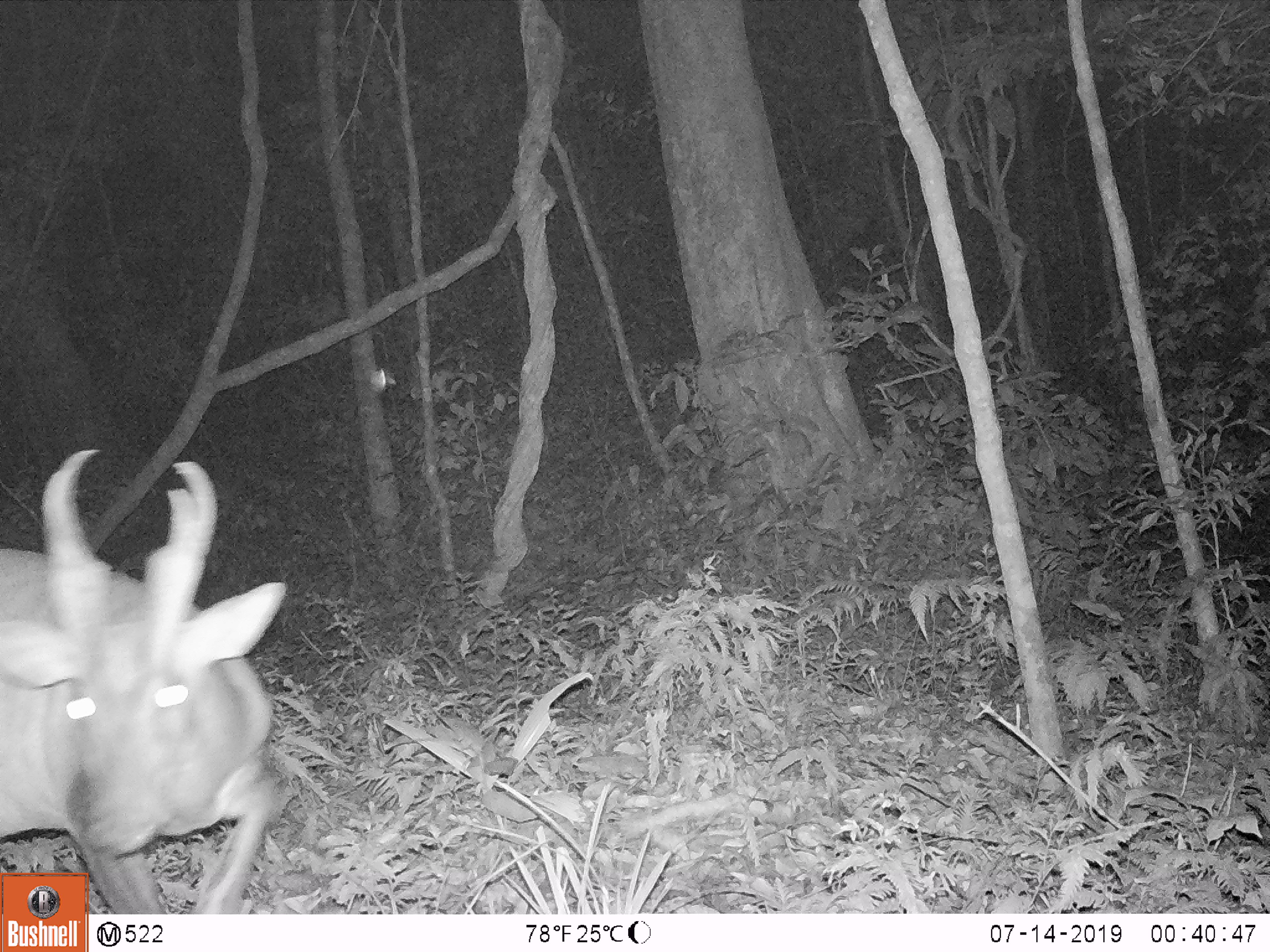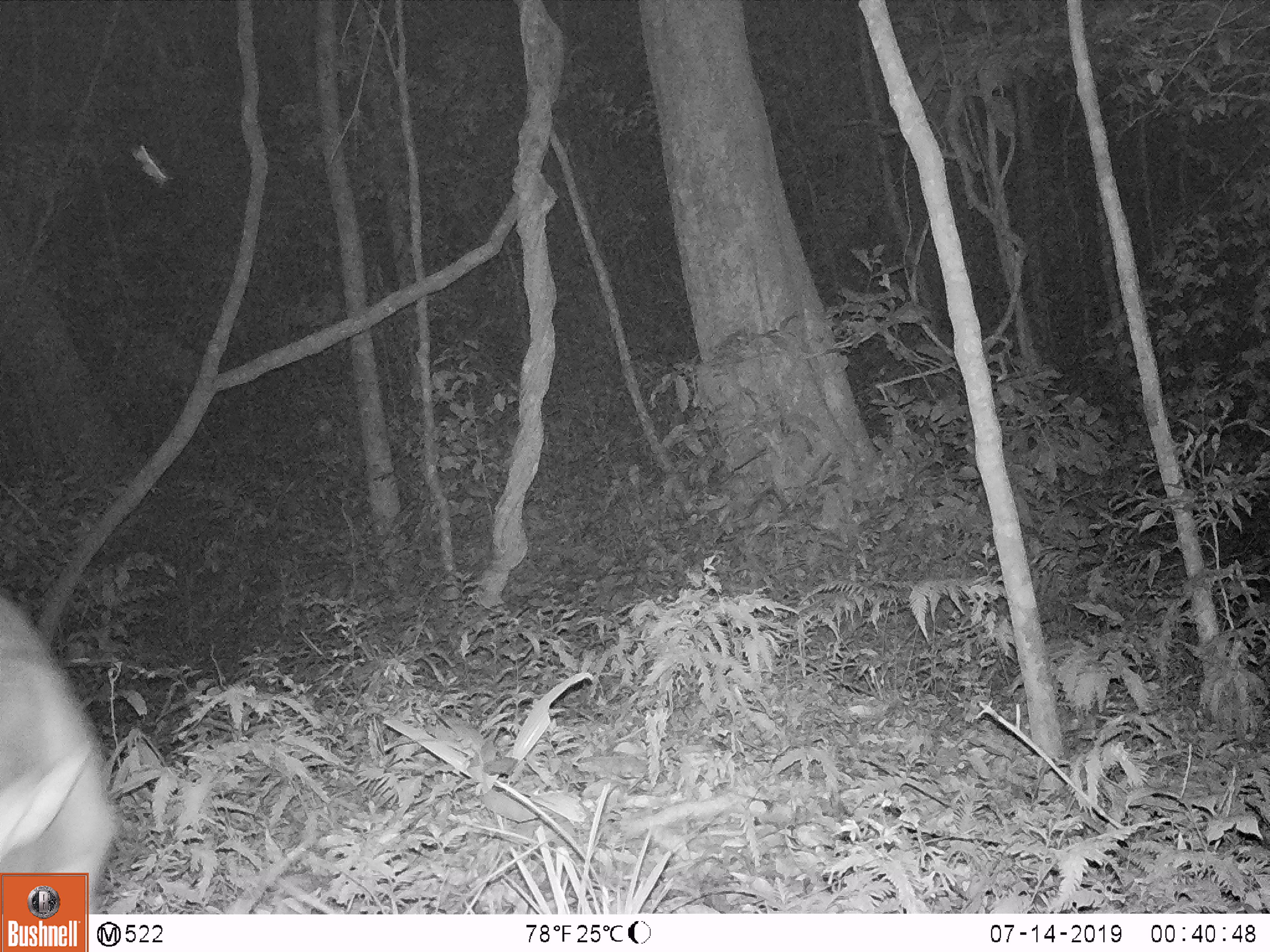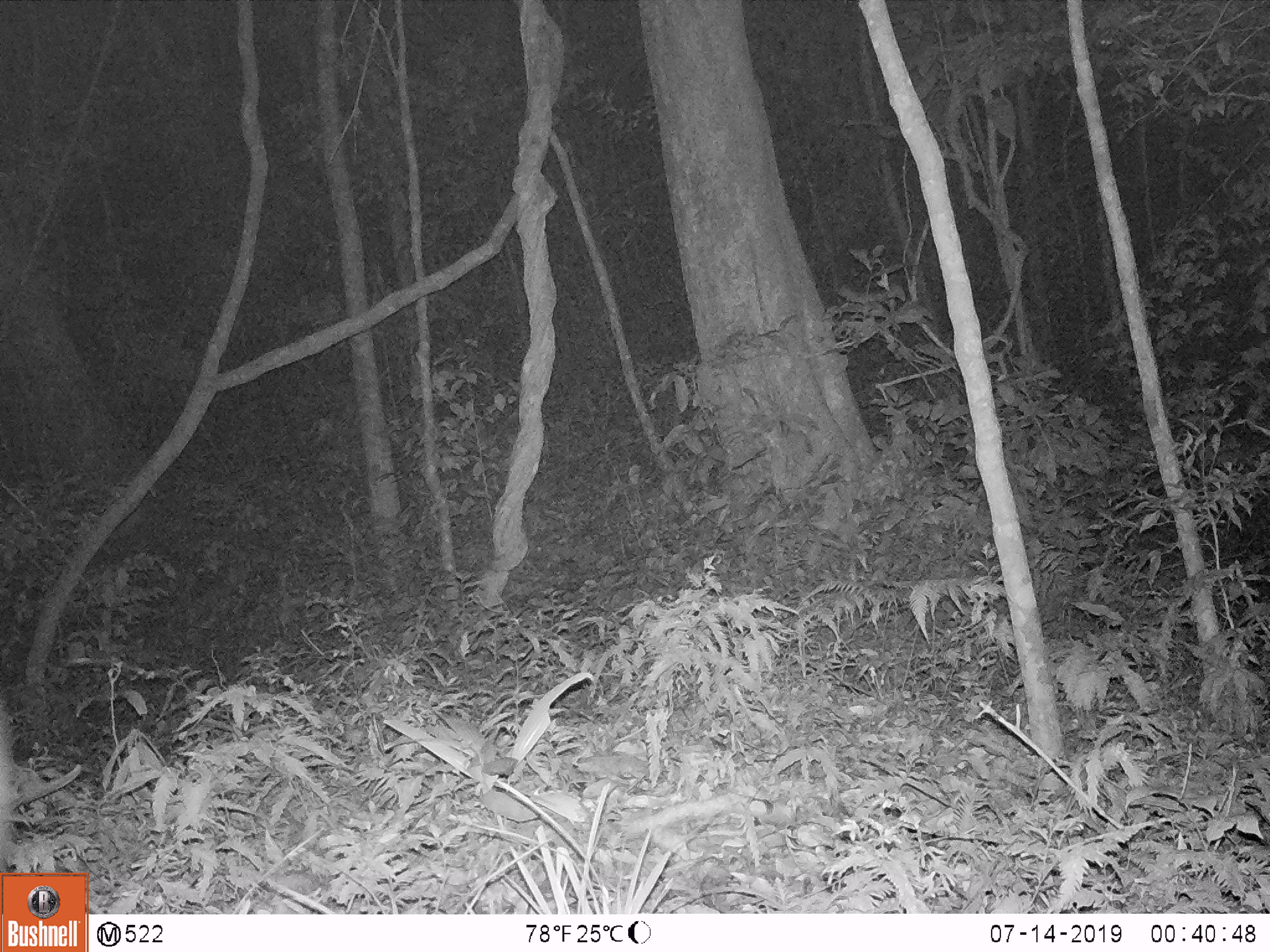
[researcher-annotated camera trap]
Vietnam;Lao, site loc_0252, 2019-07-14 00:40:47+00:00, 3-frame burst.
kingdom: Animalia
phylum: Chordata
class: Mammalia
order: Artiodactyla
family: Cervidae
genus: Muntiacus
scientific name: Muntiacus vuquangensis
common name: large-antlered muntjac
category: large antlered muntjac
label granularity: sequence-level